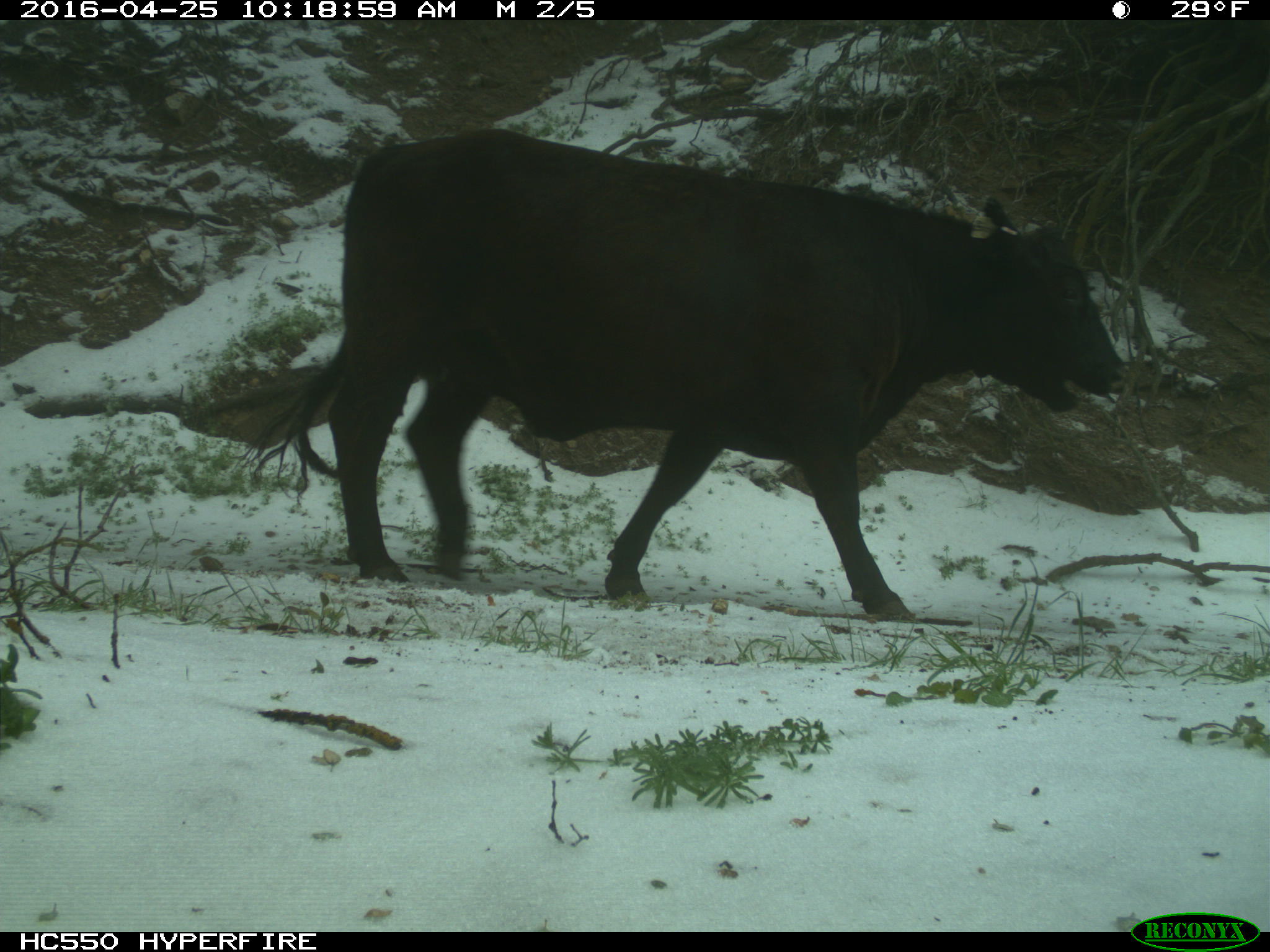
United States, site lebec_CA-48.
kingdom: Animalia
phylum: Chordata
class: Mammalia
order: Artiodactyla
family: Bovidae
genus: Bos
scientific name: Bos taurus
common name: domestic cow